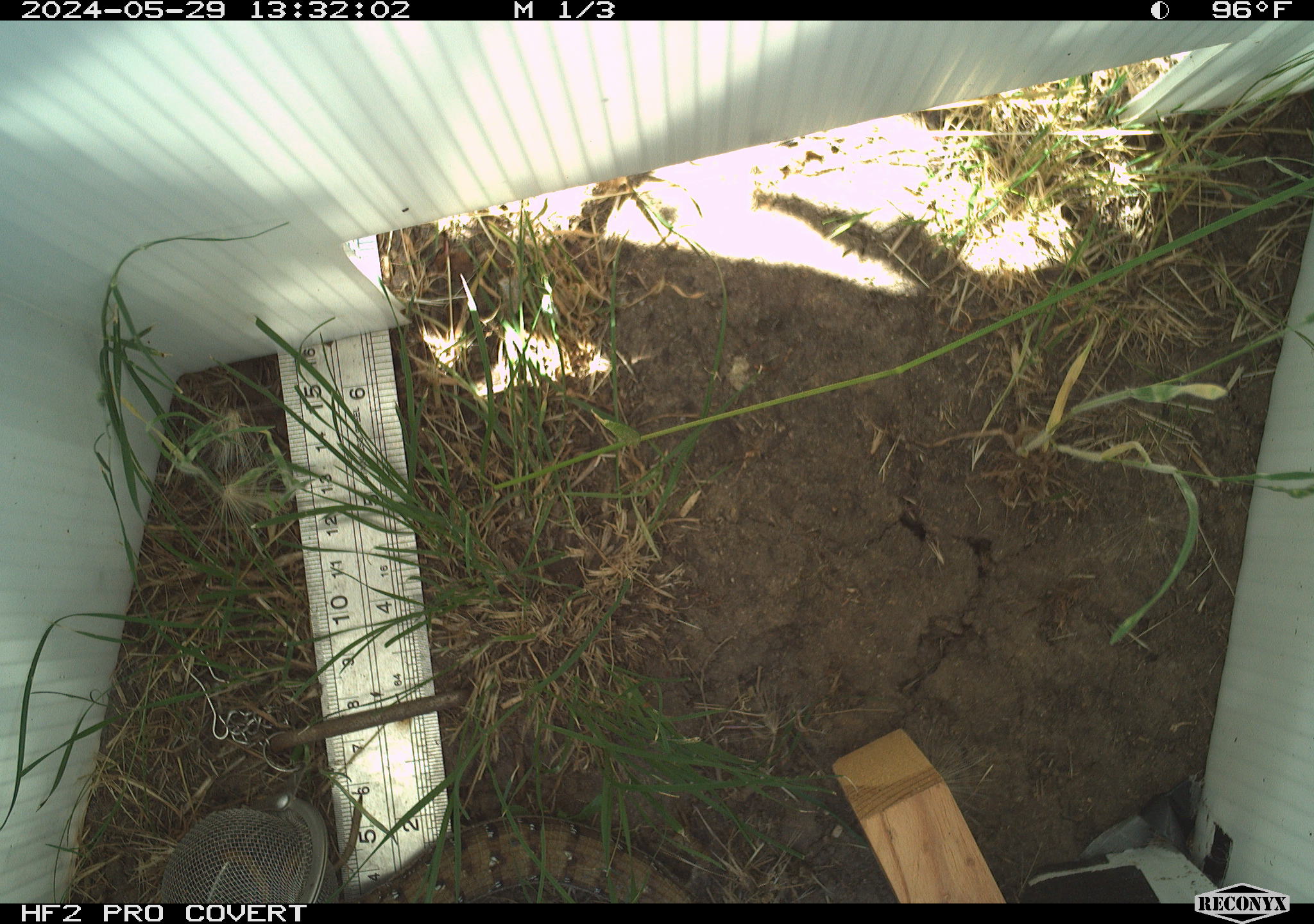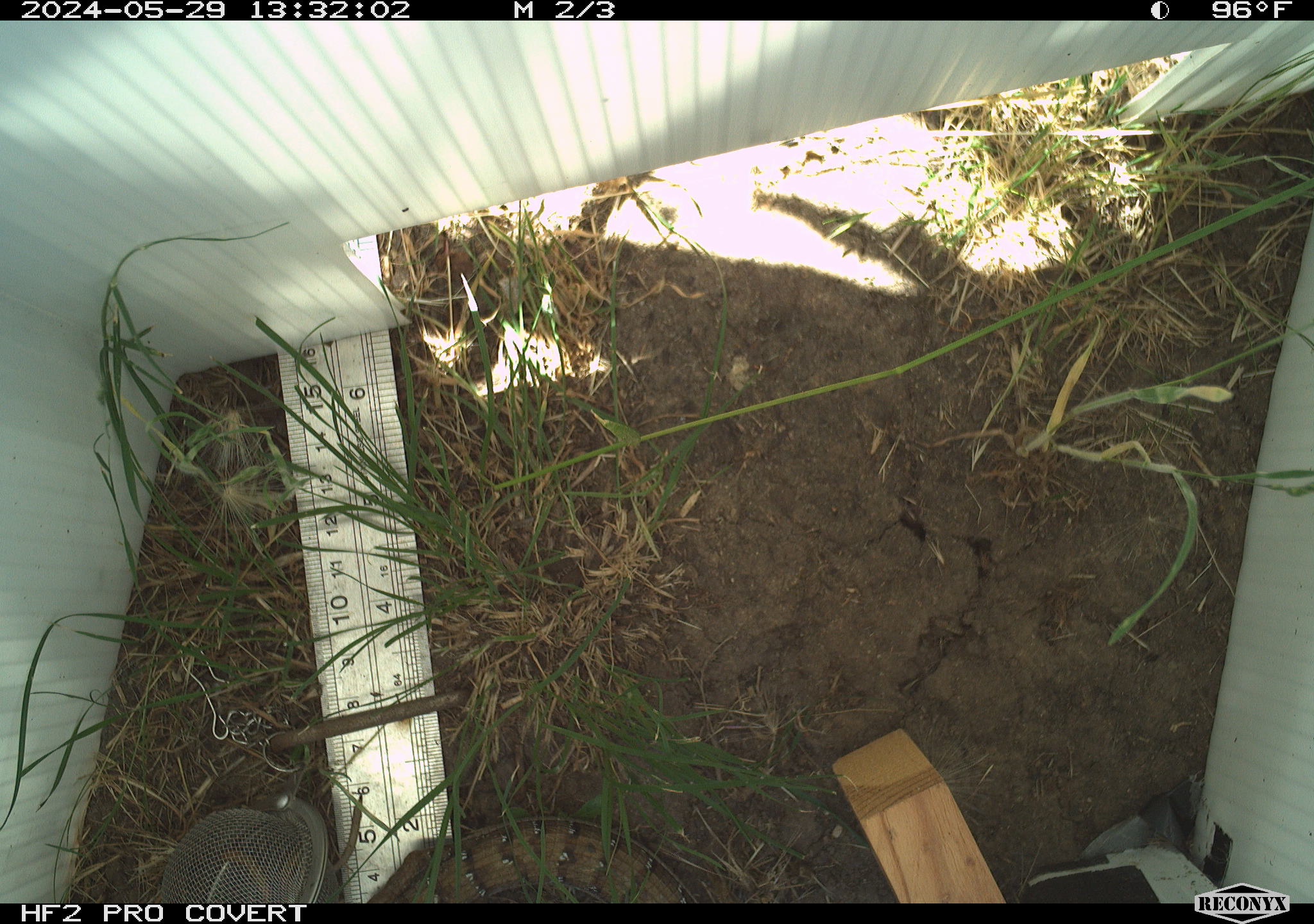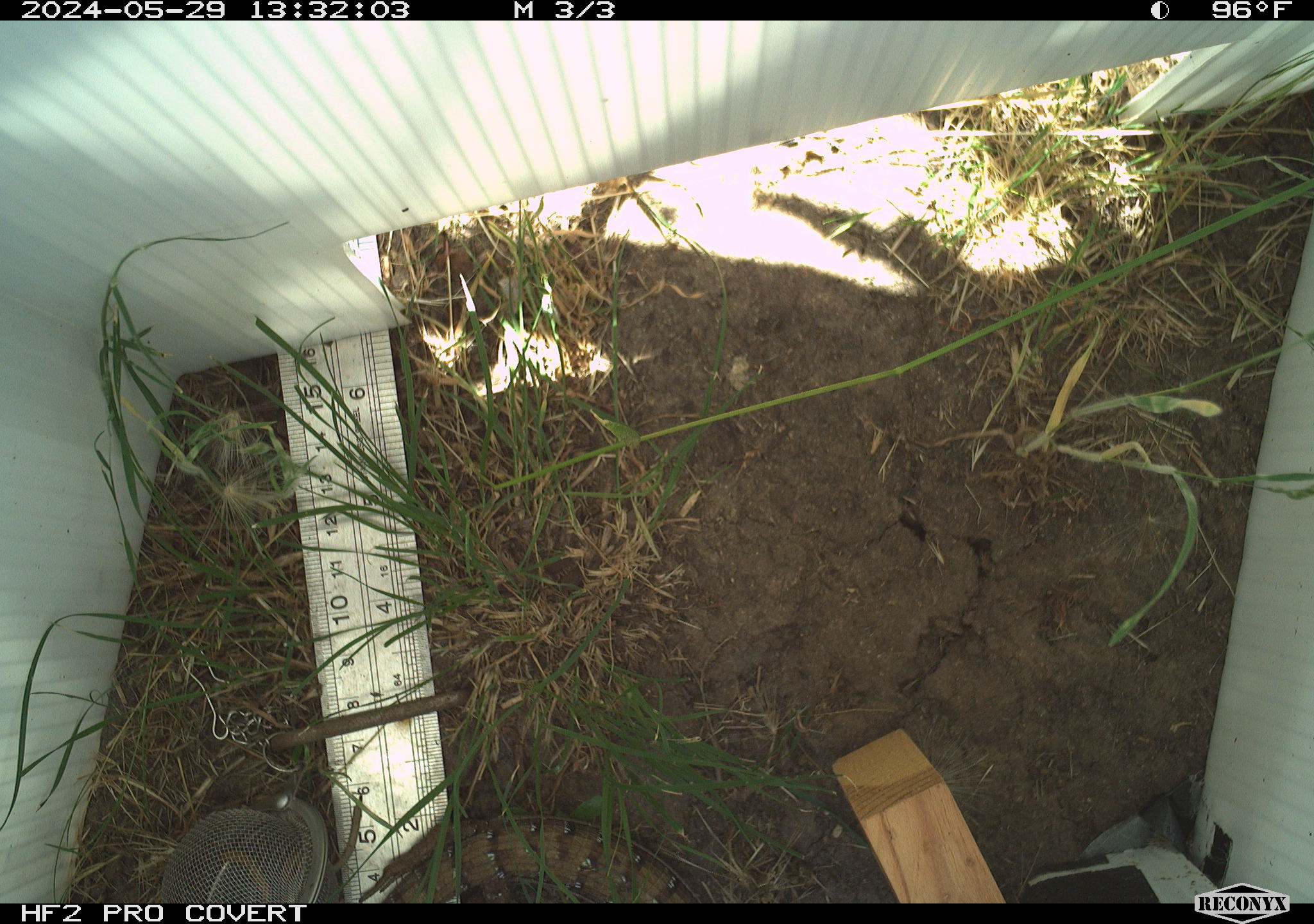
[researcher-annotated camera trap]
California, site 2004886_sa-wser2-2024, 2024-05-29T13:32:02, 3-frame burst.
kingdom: Animalia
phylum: Chordata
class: Reptilia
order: Squamata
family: Anguidae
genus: Elgaria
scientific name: Elgaria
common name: alligator lizards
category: elgaria species